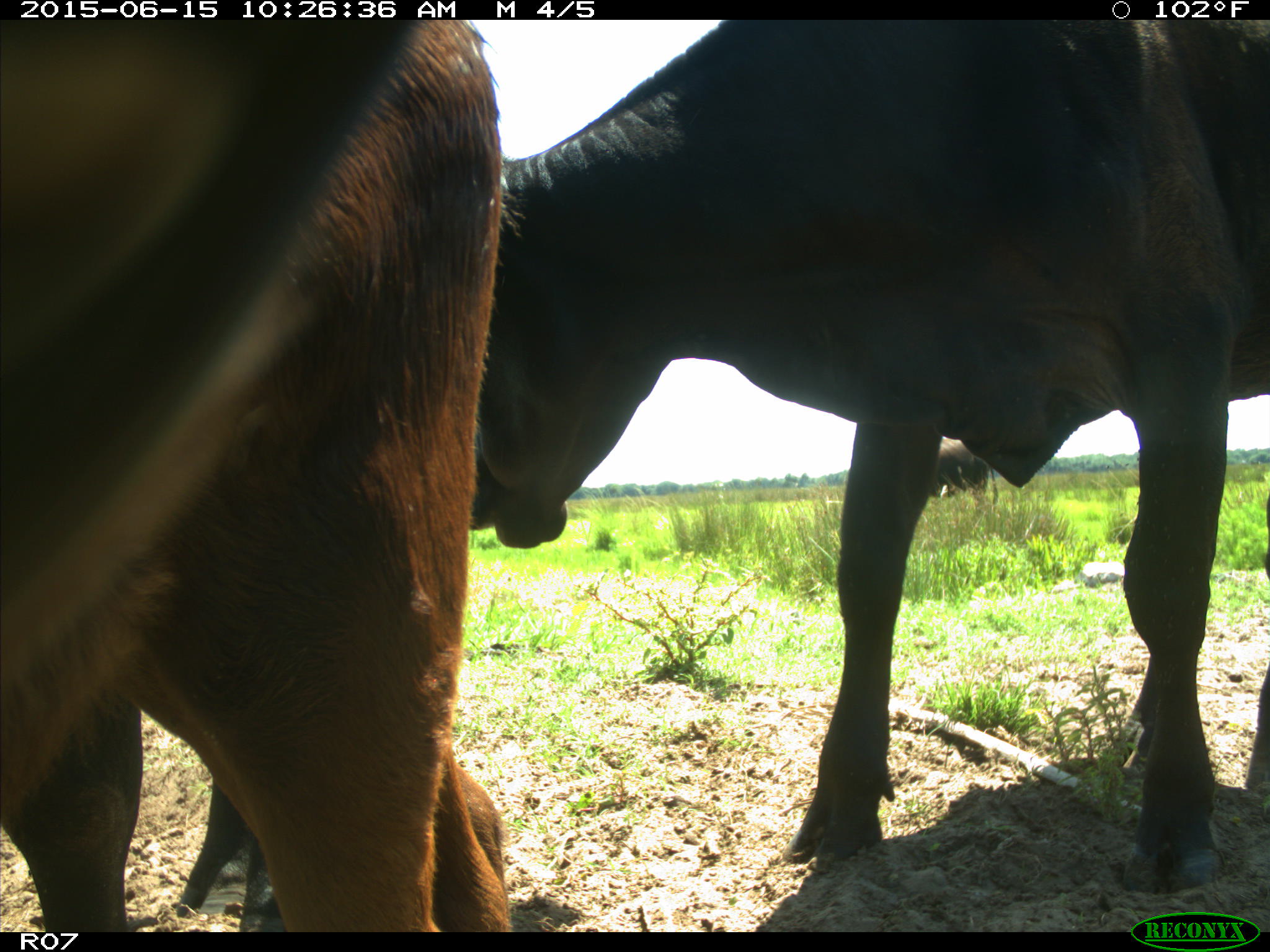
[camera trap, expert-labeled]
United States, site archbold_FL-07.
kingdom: Animalia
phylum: Chordata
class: Mammalia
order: Artiodactyla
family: Bovidae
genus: Bos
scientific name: Bos taurus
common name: domestic cow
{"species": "Bos taurus (domestic cow)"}